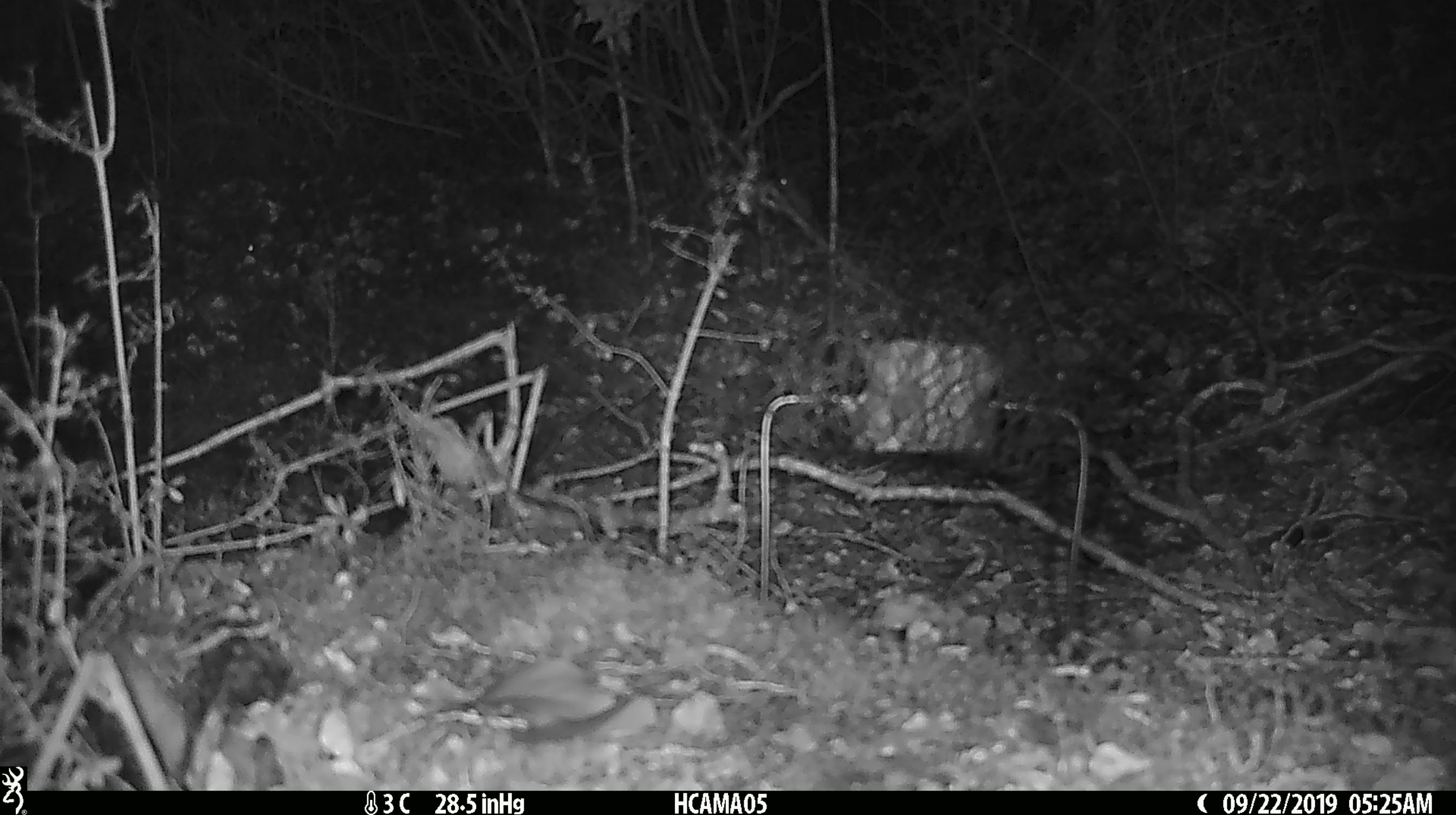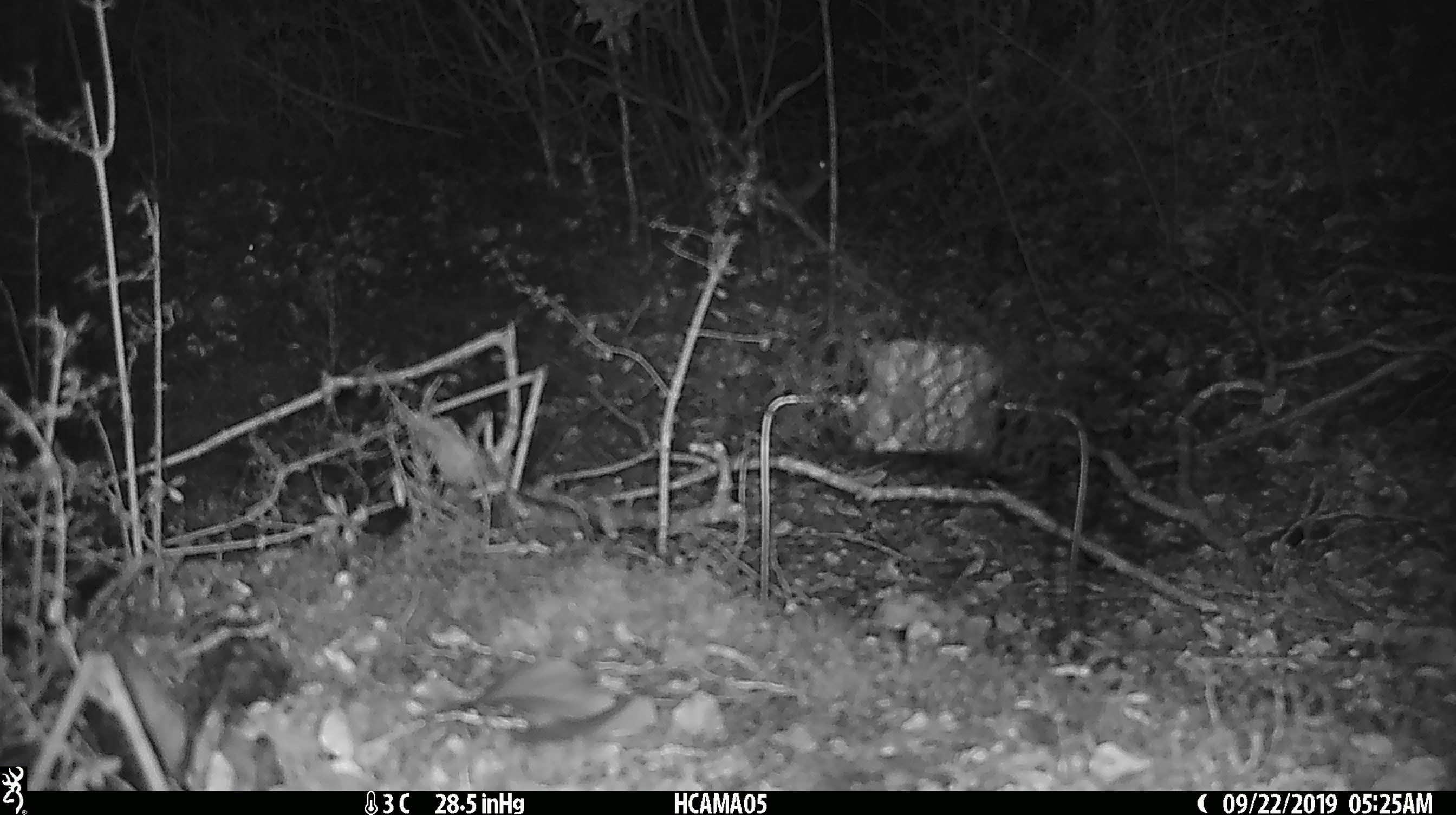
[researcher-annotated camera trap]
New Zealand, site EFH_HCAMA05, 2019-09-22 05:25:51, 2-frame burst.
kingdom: Animalia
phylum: Chordata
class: Mammalia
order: Rodentia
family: Muridae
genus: Mus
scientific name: Mus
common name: mouse